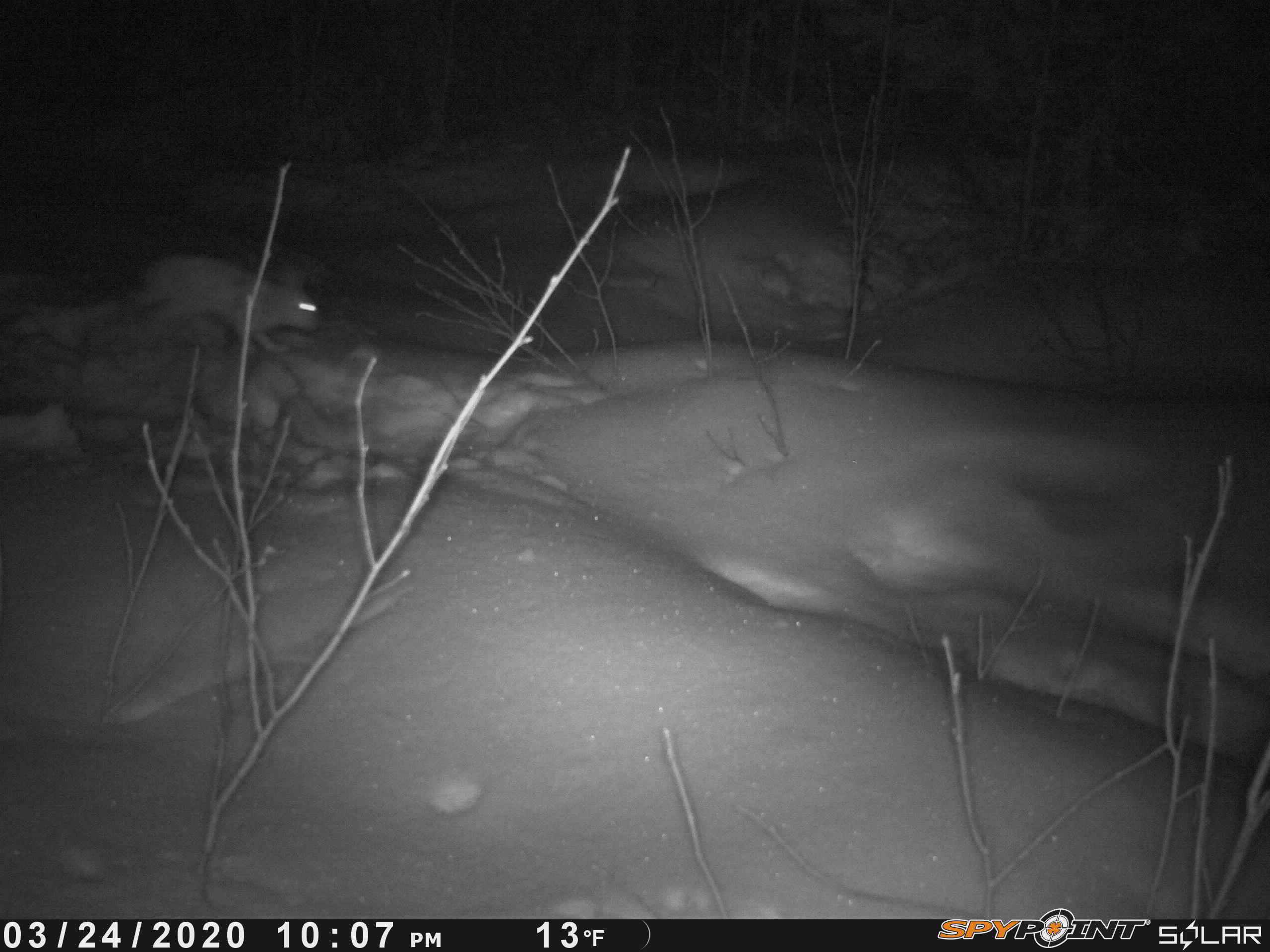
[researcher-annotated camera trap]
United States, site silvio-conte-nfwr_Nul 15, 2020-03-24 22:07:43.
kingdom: Animalia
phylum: Chordata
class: Mammalia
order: Lagomorpha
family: Leporidae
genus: Lepus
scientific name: Lepus americanus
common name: snowshoe hare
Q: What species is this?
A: Snowshoe hare (Lepus americanus).